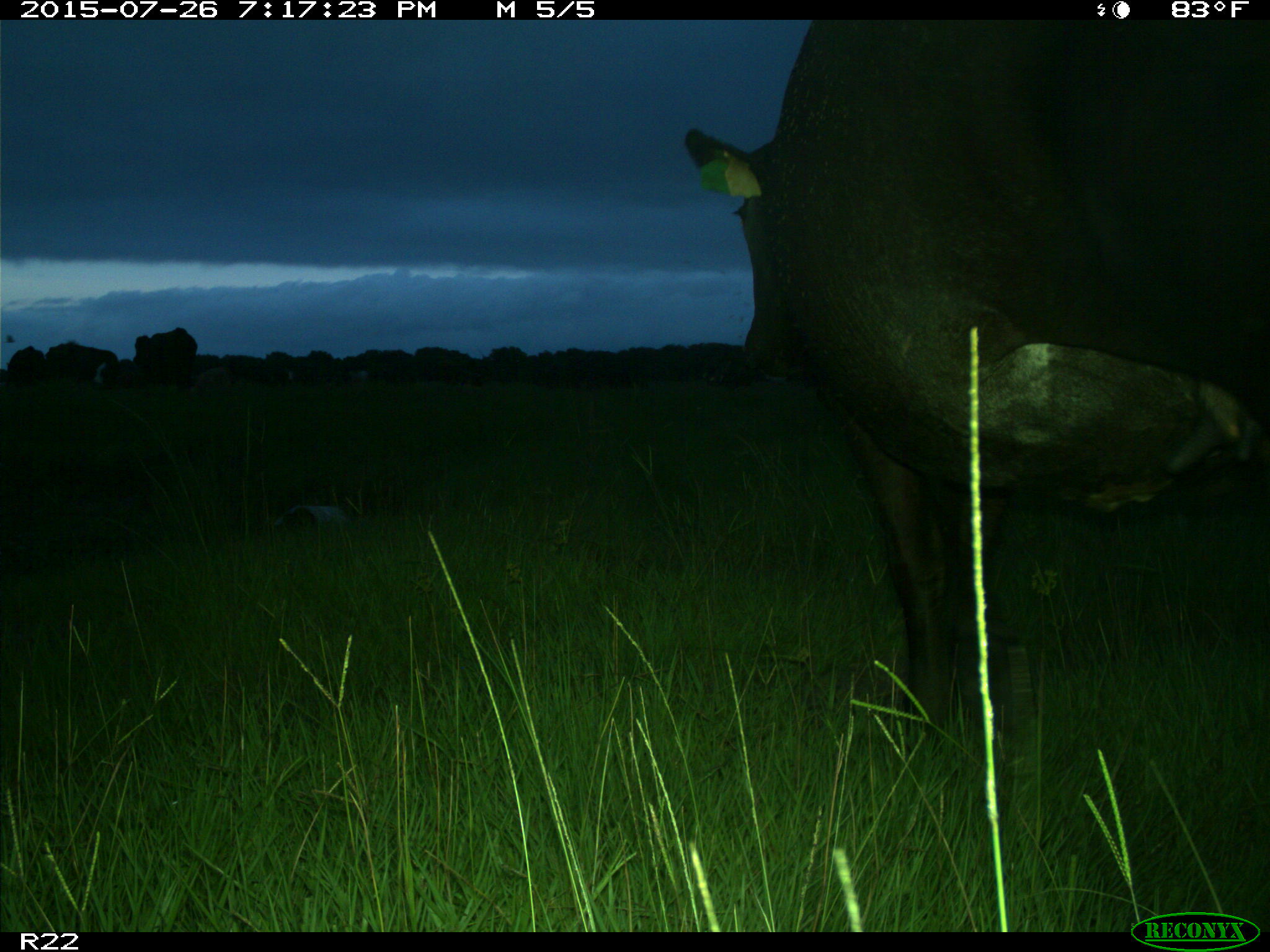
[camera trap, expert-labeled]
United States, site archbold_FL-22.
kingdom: Animalia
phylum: Chordata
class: Mammalia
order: Artiodactyla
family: Bovidae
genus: Bos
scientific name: Bos taurus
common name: domestic cow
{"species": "Bos taurus (domestic cow)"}